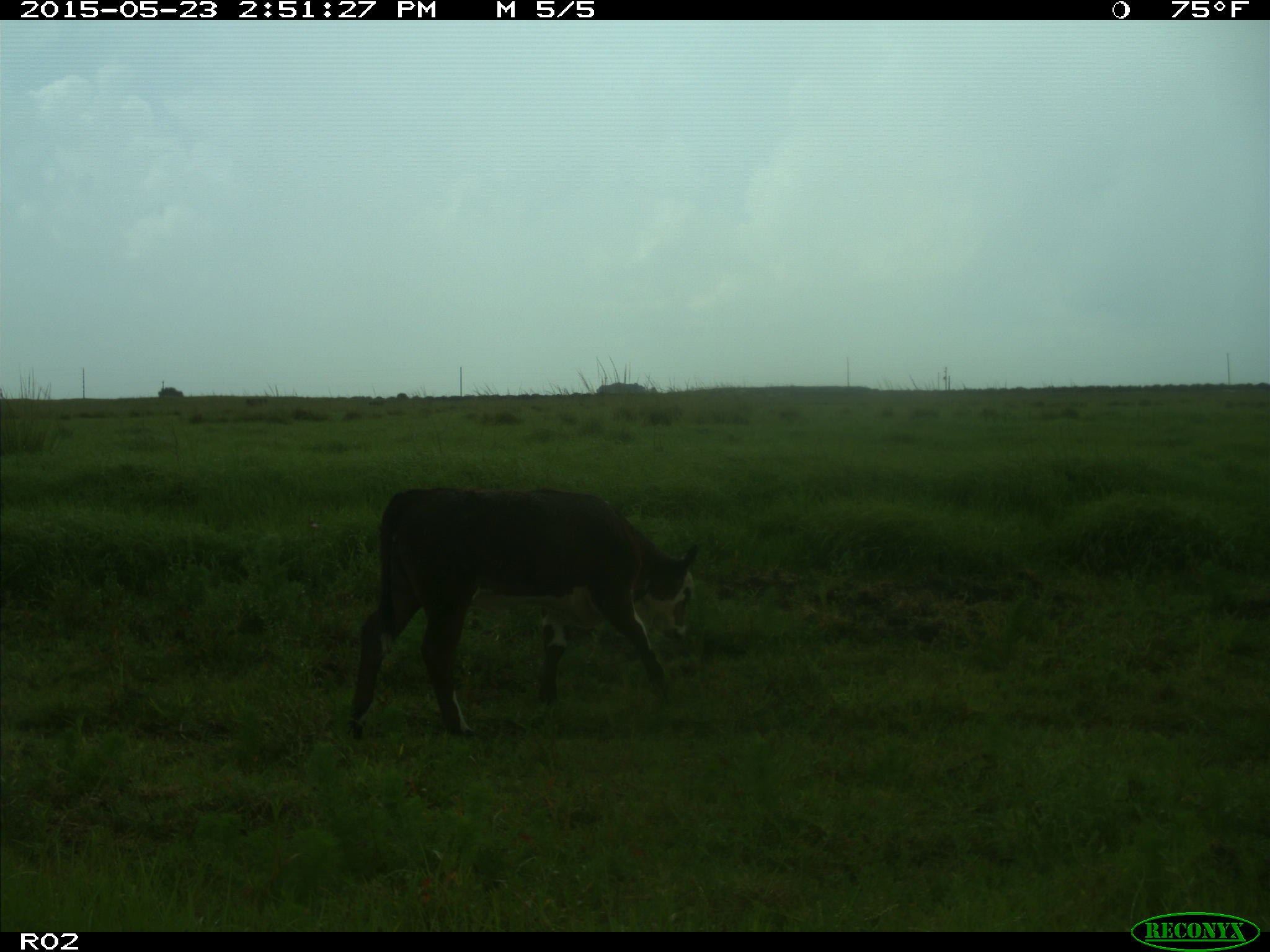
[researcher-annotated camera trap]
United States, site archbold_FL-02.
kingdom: Animalia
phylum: Chordata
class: Mammalia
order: Artiodactyla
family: Bovidae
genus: Bos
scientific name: Bos taurus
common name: domestic cow